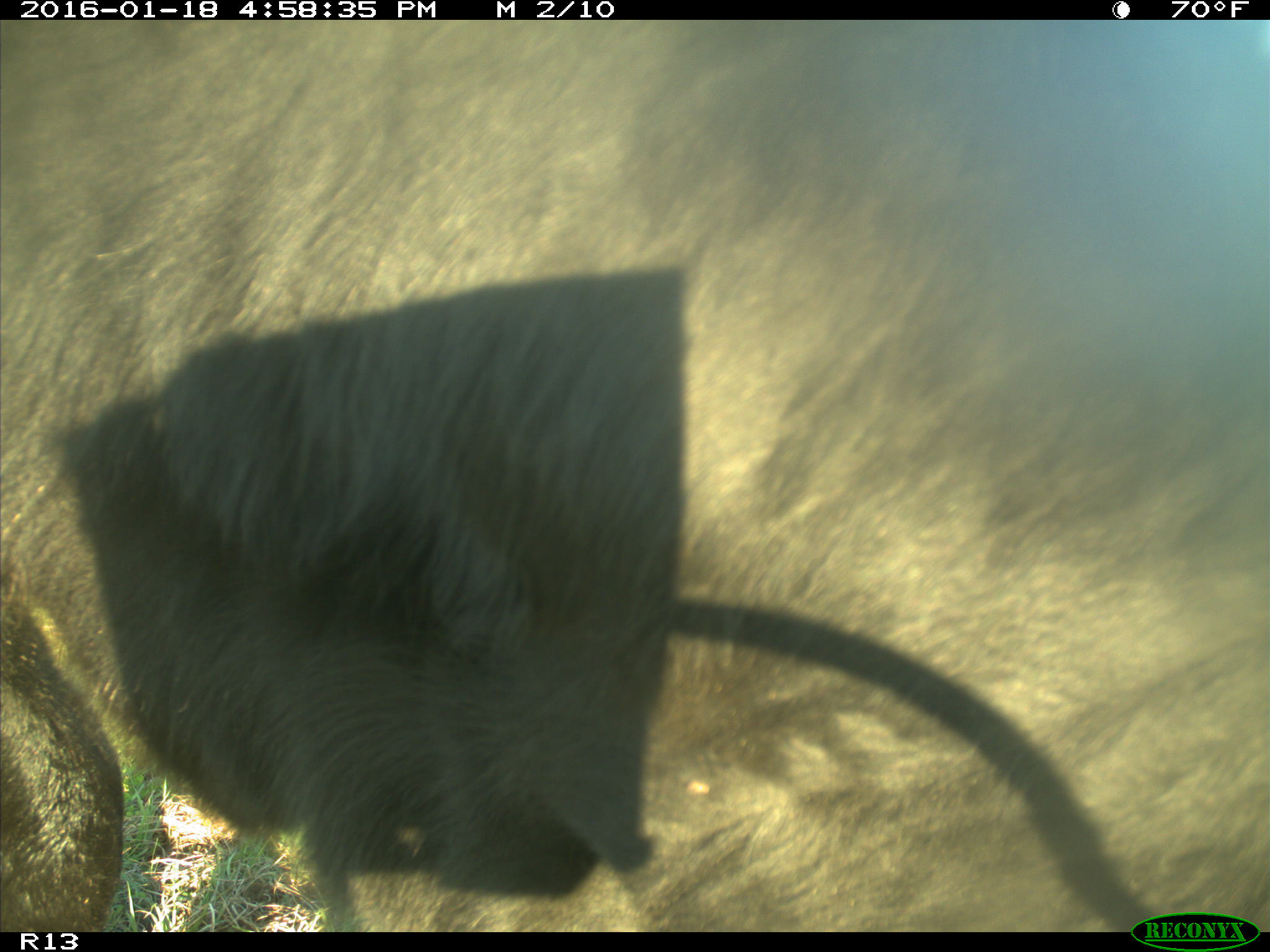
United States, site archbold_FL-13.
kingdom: Animalia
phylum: Chordata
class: Mammalia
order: Artiodactyla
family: Bovidae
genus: Bos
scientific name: Bos taurus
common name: domestic cow